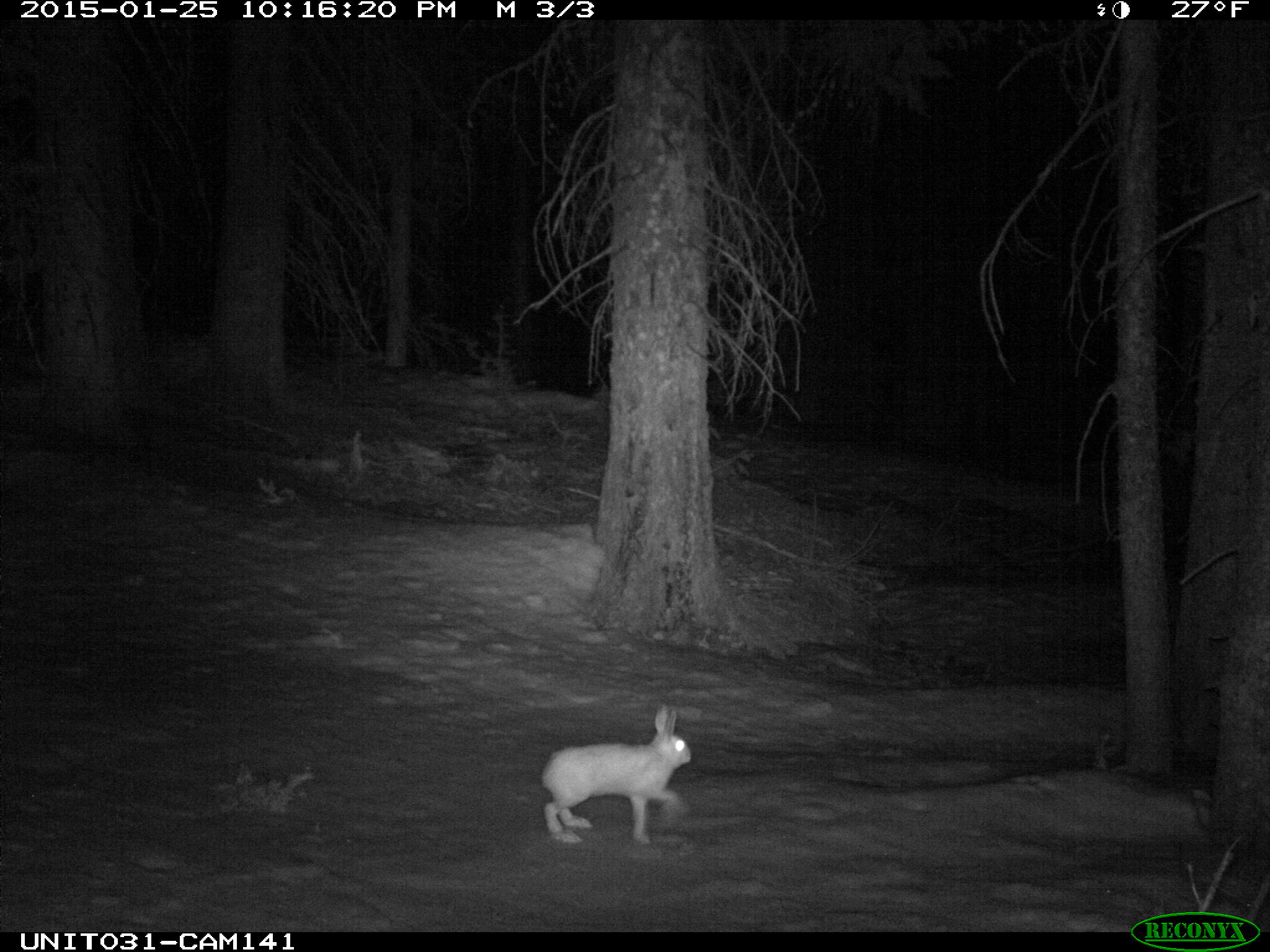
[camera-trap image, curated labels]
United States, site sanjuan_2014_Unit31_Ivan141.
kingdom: Animalia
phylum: Chordata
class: Mammalia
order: Lagomorpha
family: Leporidae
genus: Lepus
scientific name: Lepus americanus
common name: snowshoe hare